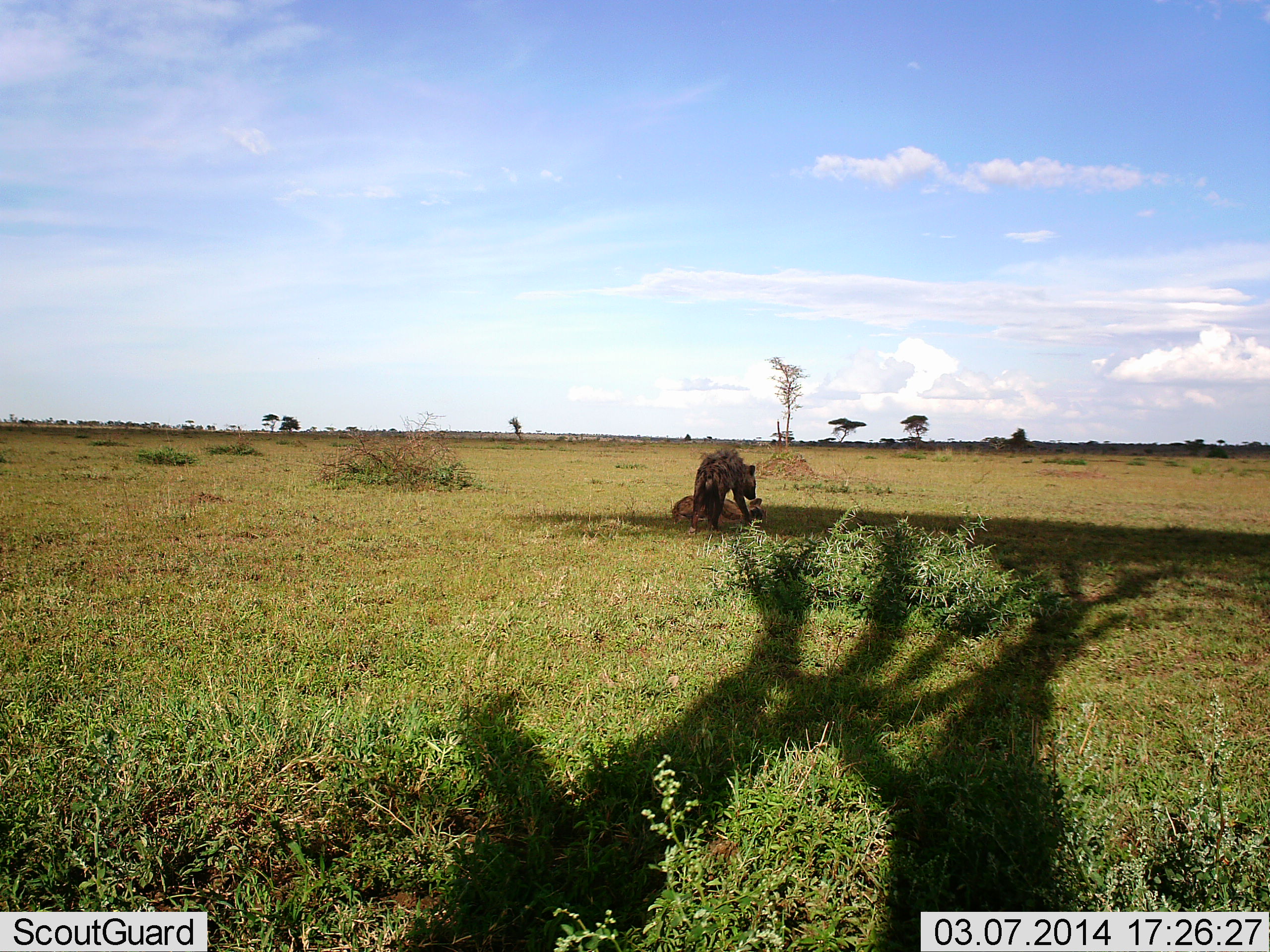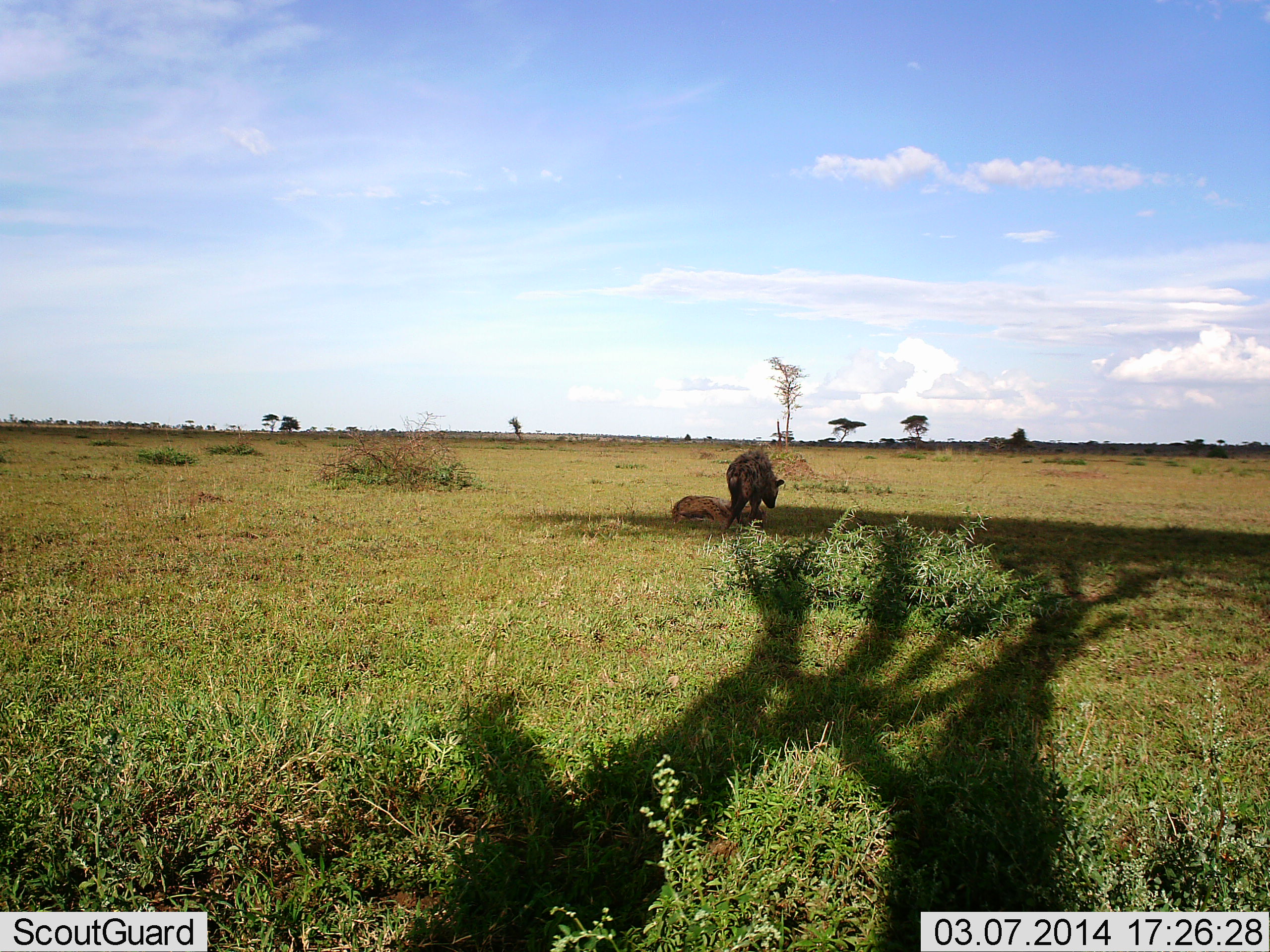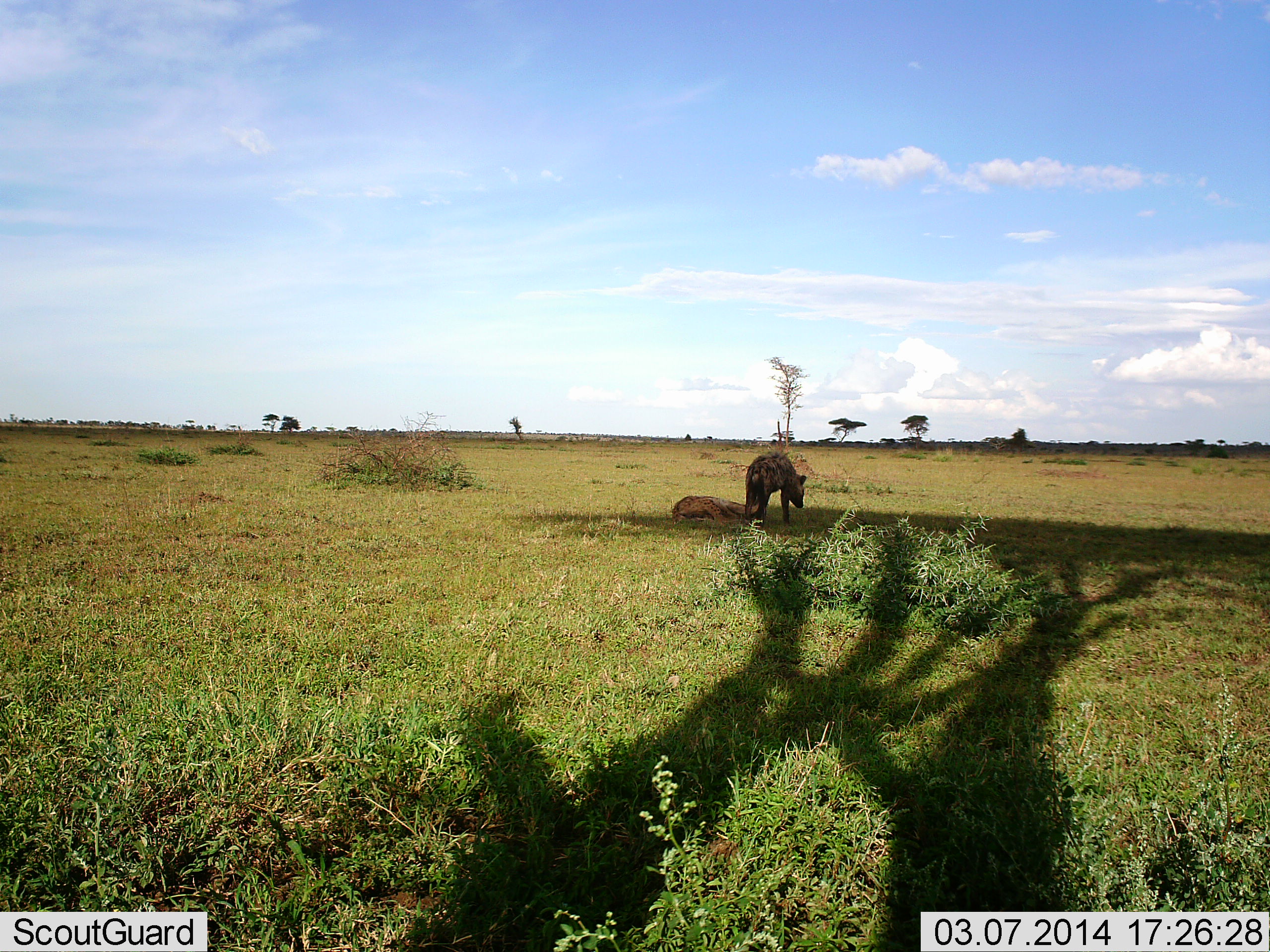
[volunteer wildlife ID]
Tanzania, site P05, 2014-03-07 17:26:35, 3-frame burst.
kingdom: Animalia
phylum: Chordata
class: Mammalia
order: Carnivora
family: Hyaenidae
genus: Crocuta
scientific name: Crocuta crocuta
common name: spotted hyena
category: hyenaspotted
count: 1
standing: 10%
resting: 10%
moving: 80%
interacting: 10%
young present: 0%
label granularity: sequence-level